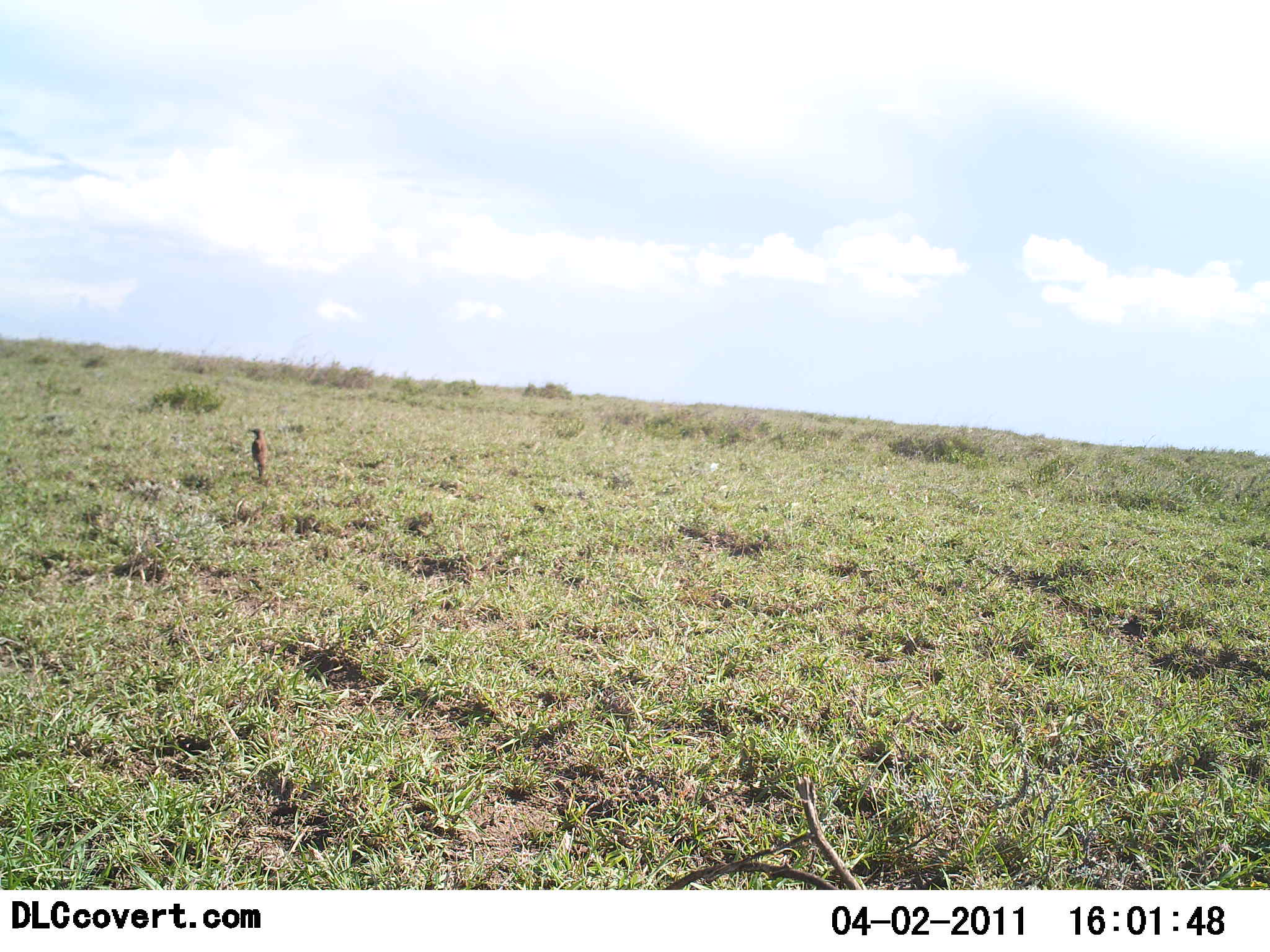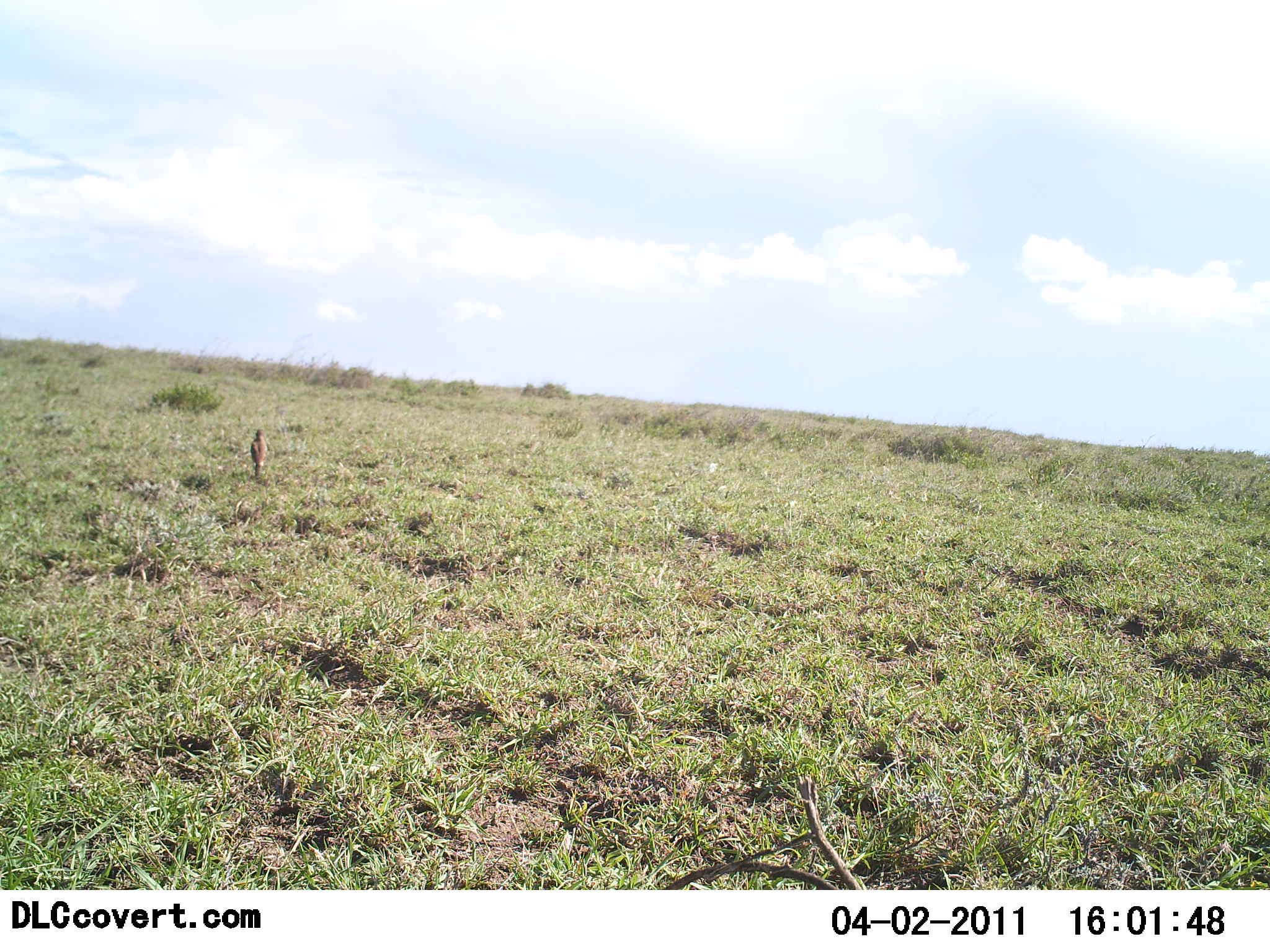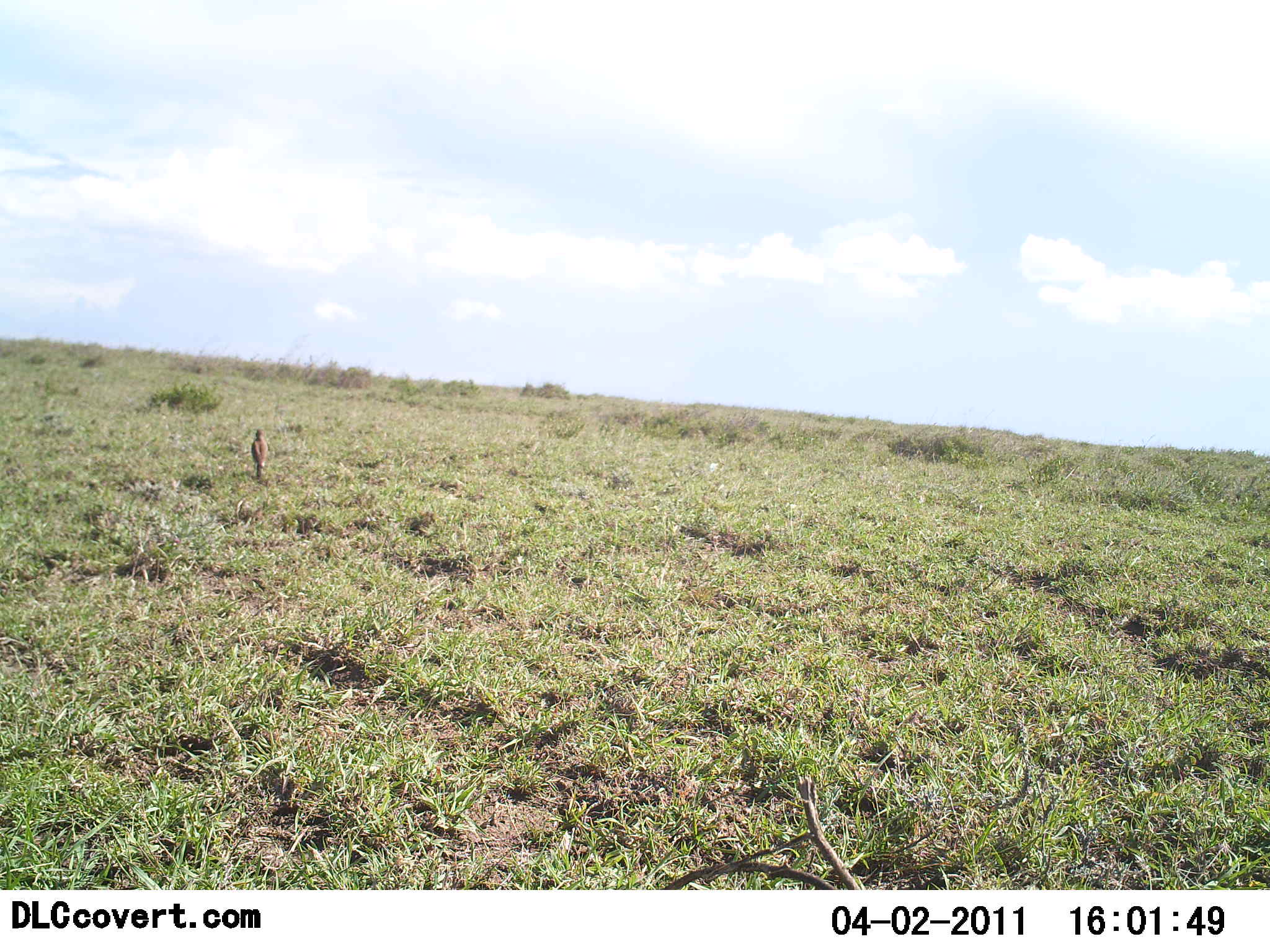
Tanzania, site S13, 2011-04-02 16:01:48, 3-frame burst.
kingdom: Animalia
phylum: Chordata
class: Aves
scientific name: Aves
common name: bird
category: otherbird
Otherbird (bird) (Aves), count 1. Behavior (volunteer vote fractions): standing 100%, resting 0%, moving 7%, interacting 0%. Young present (vote fraction): 0%. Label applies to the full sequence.